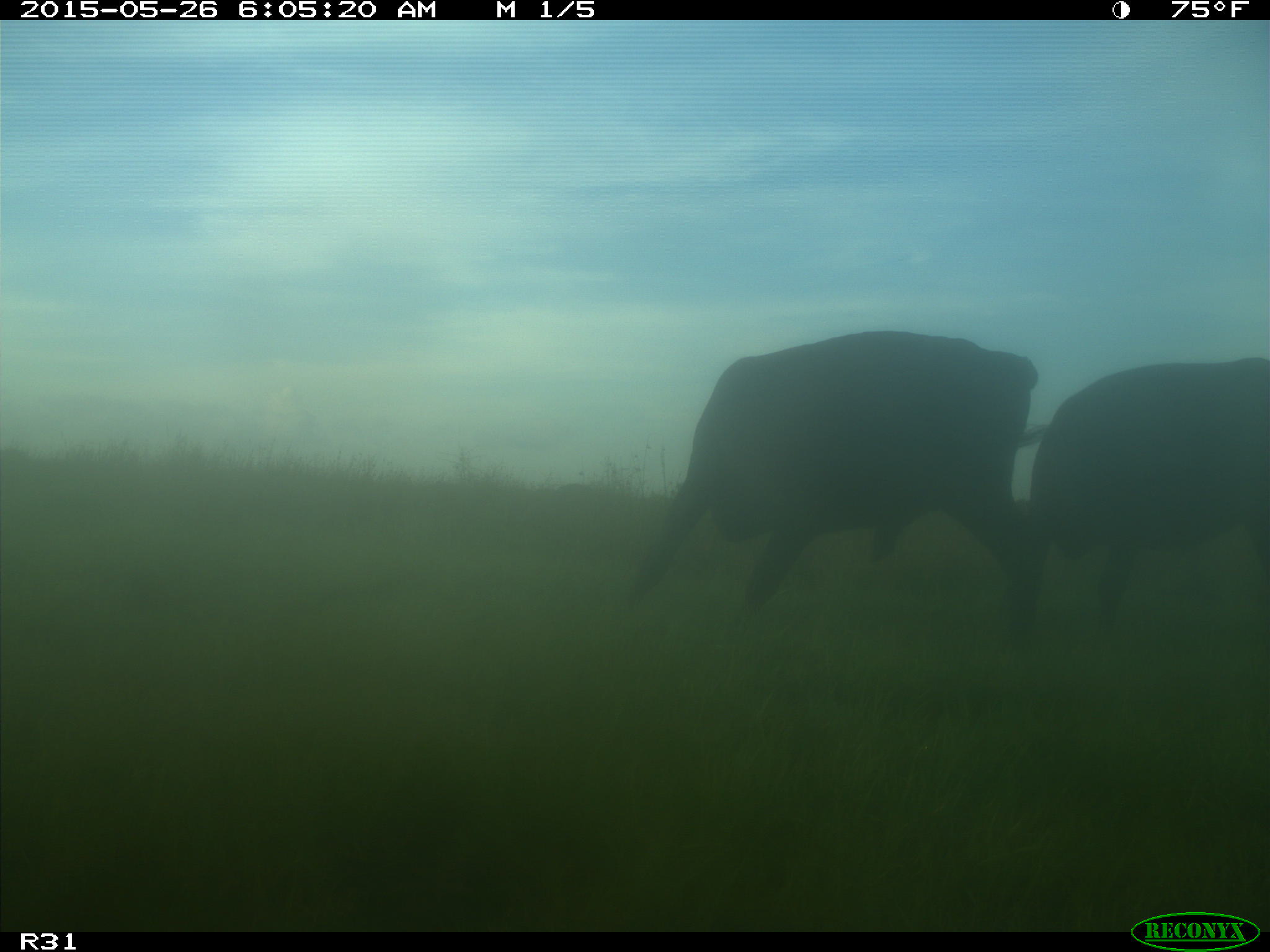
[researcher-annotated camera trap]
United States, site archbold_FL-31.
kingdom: Animalia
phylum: Chordata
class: Mammalia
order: Artiodactyla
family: Bovidae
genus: Bos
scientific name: Bos taurus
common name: domestic cow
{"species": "Bos taurus (domestic cow)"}